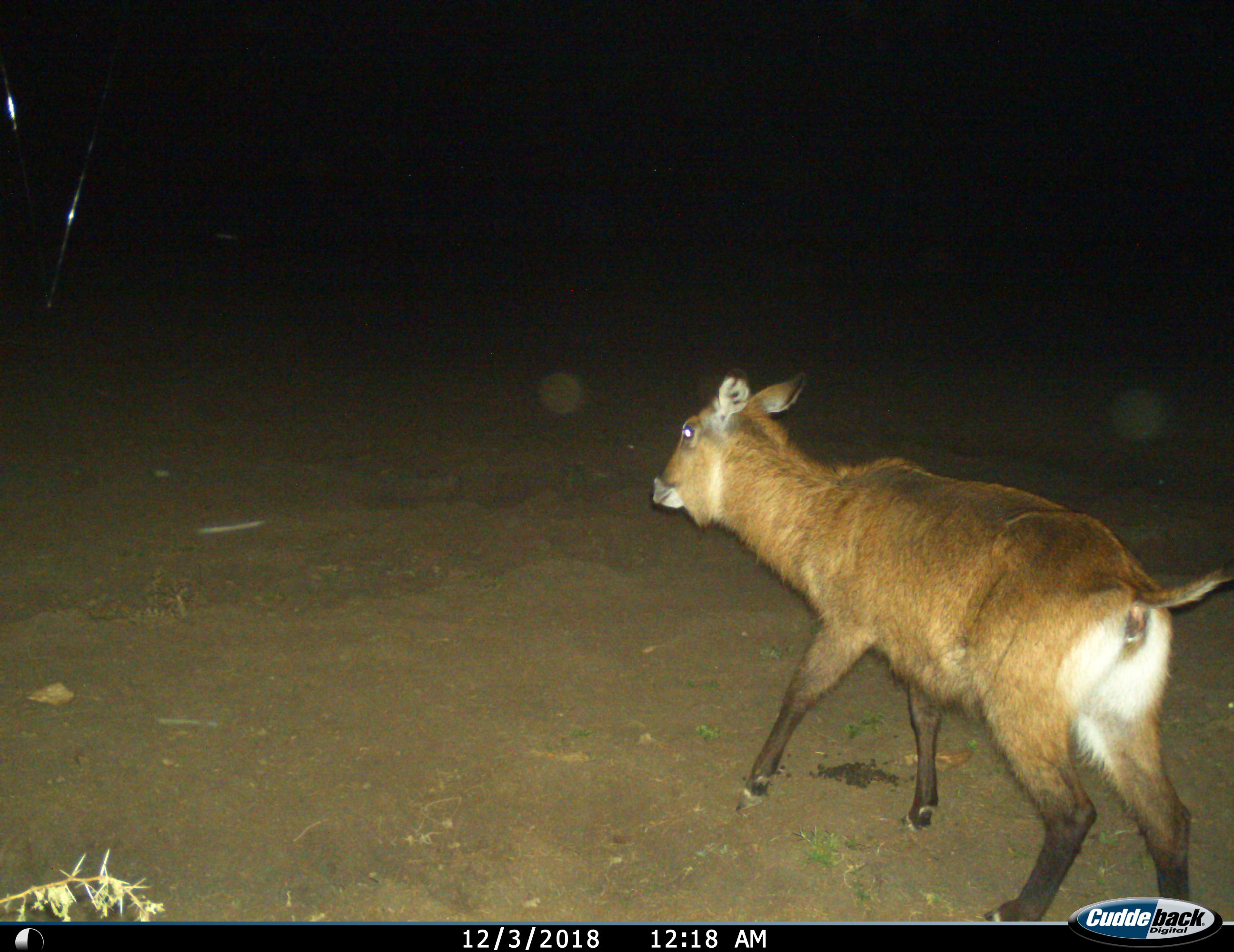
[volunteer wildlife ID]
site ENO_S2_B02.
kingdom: Animalia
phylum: Chordata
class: Mammalia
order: Artiodactyla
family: Bovidae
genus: Kobus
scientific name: Kobus ellipsiprymnus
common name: waterbuck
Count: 1.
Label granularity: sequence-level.